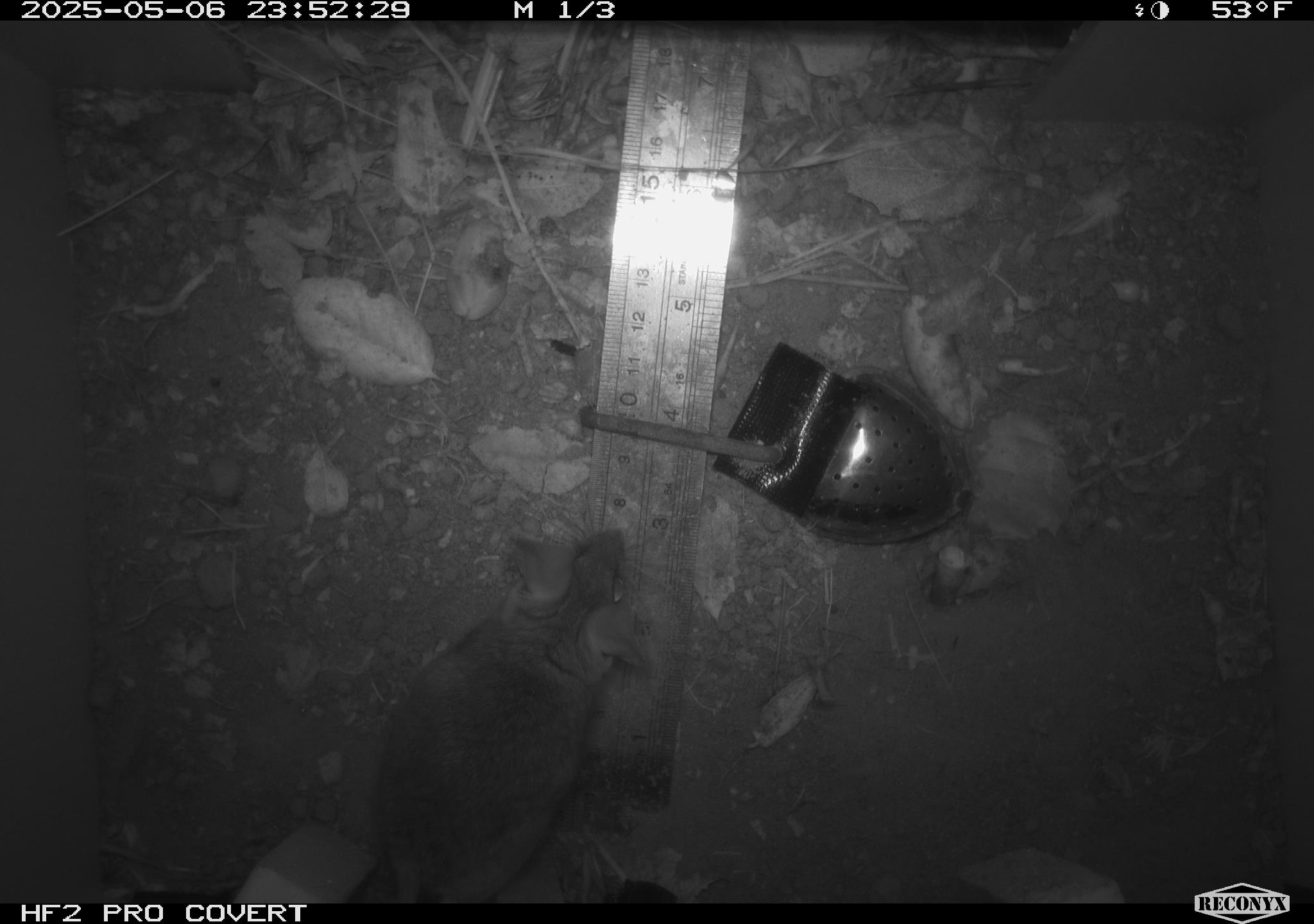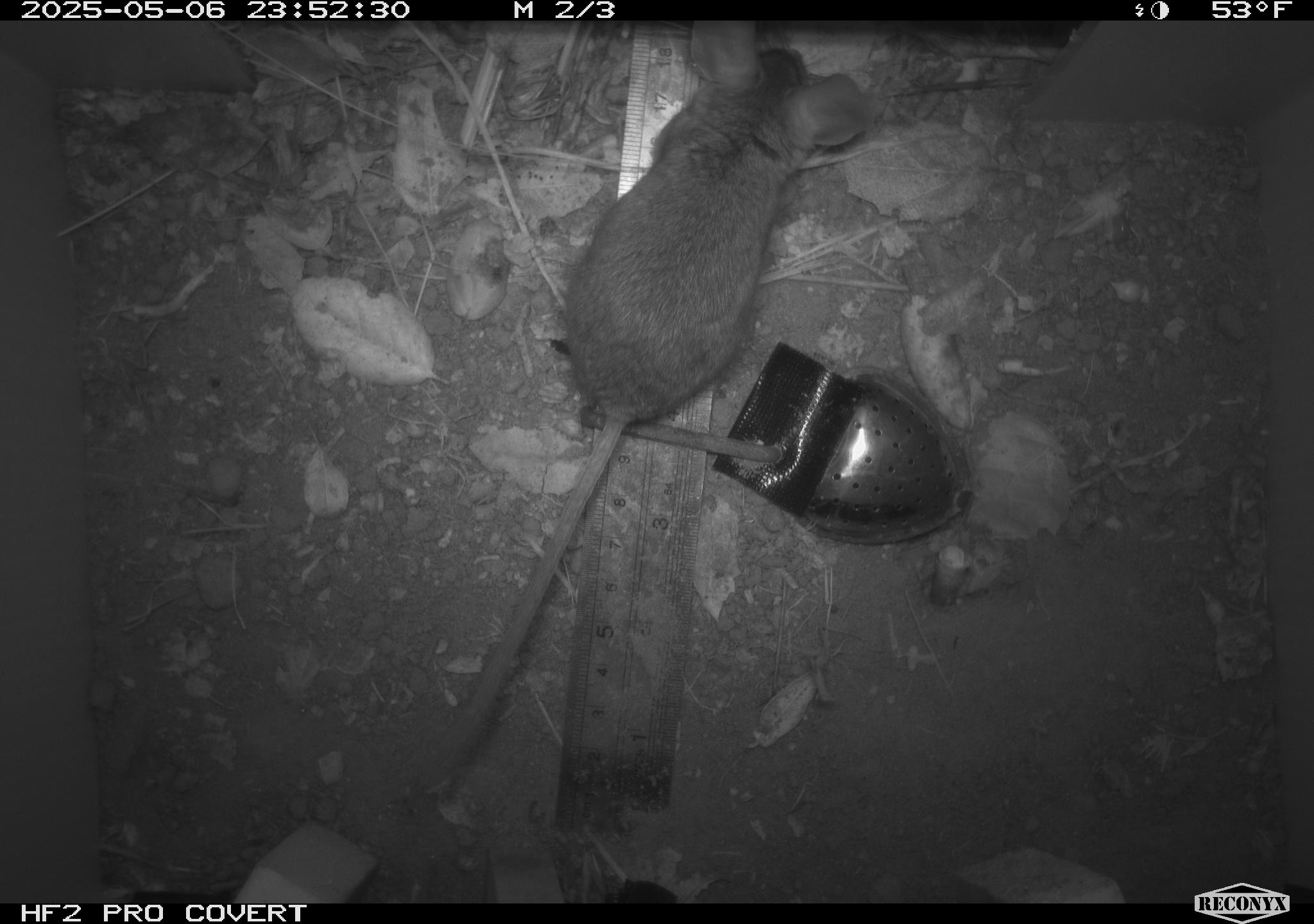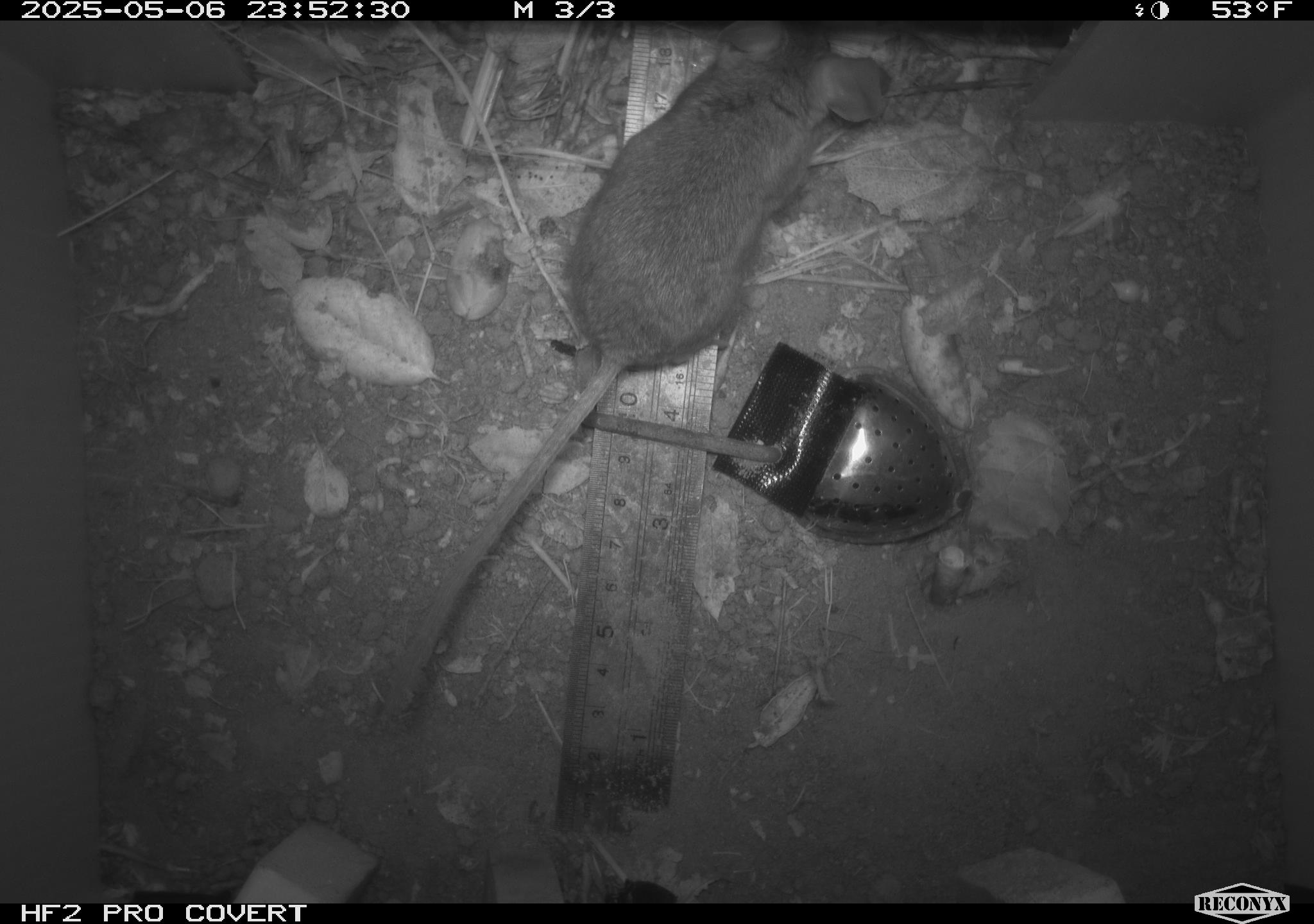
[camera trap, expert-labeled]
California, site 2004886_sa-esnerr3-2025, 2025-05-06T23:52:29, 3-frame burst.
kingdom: Animalia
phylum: Chordata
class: Mammalia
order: Rodentia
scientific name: Rodentia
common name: rodent